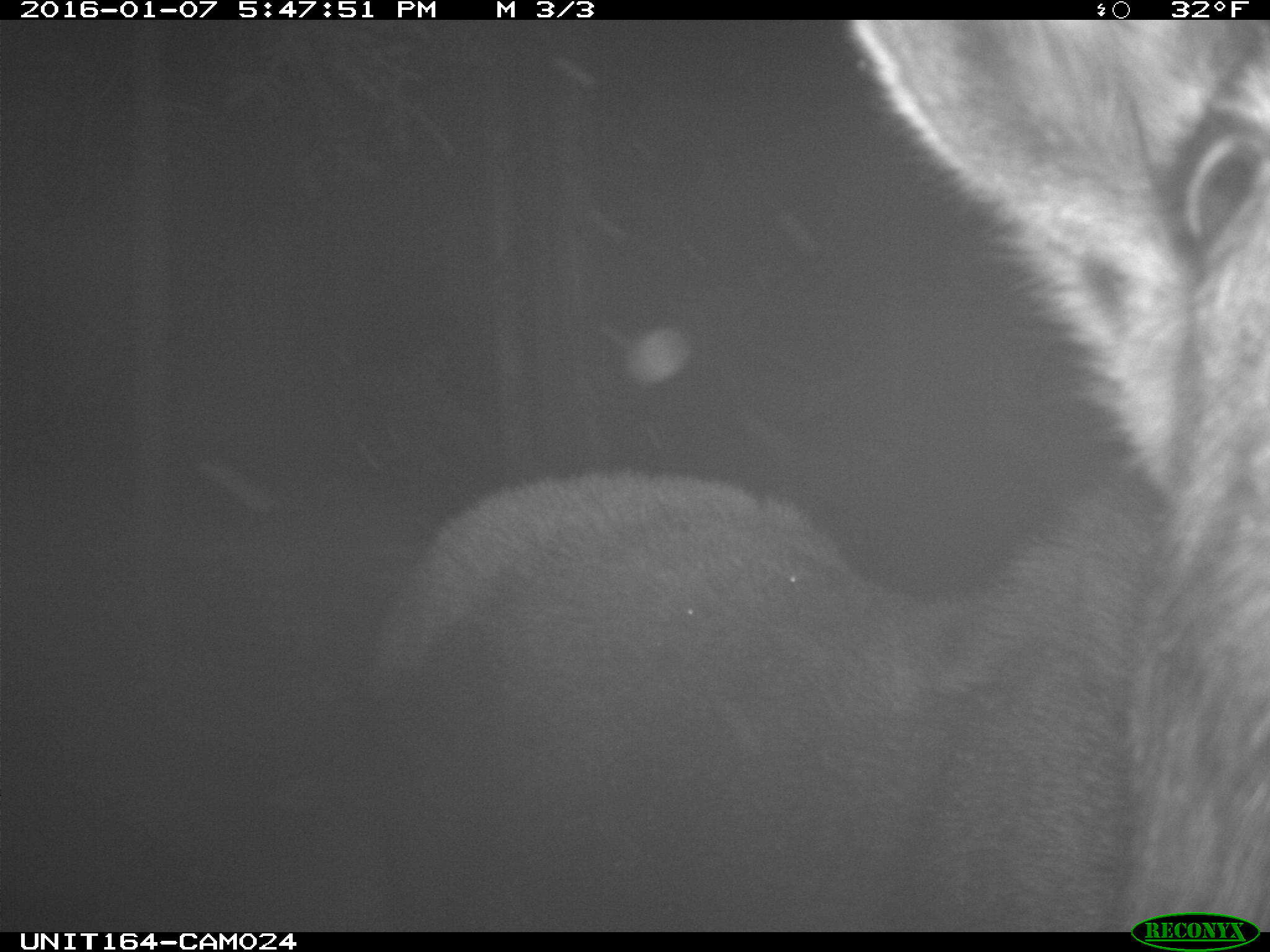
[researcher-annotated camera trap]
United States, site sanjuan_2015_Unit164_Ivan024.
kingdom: Animalia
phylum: Chordata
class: Mammalia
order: Artiodactyla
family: Cervidae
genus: Alces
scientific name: Alces alces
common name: moose